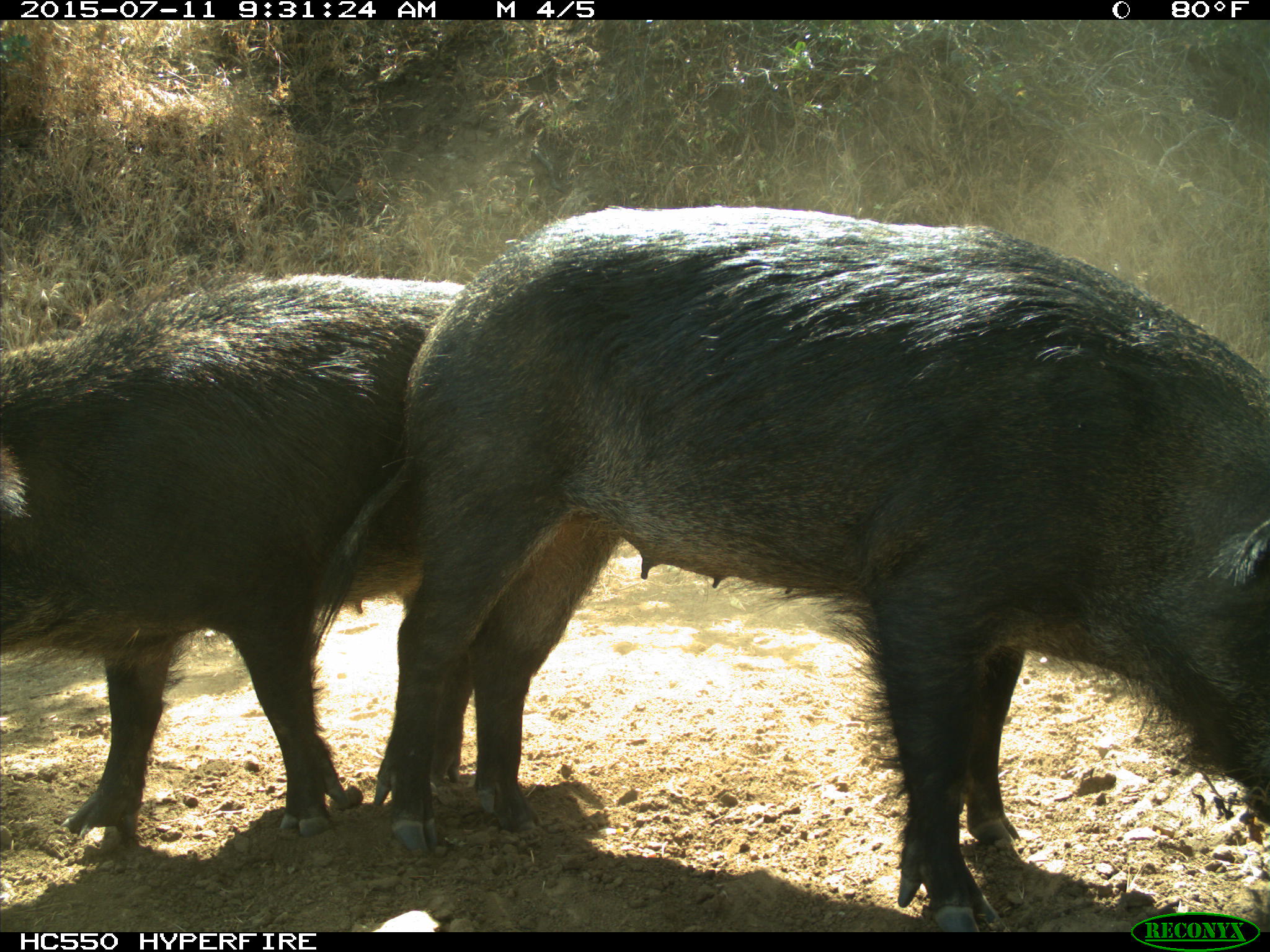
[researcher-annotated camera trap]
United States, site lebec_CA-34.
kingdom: Animalia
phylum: Chordata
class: Mammalia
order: Artiodactyla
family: Suidae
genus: Sus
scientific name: Sus scrofa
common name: wild boar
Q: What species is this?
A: Sus scrofa (wild boar).